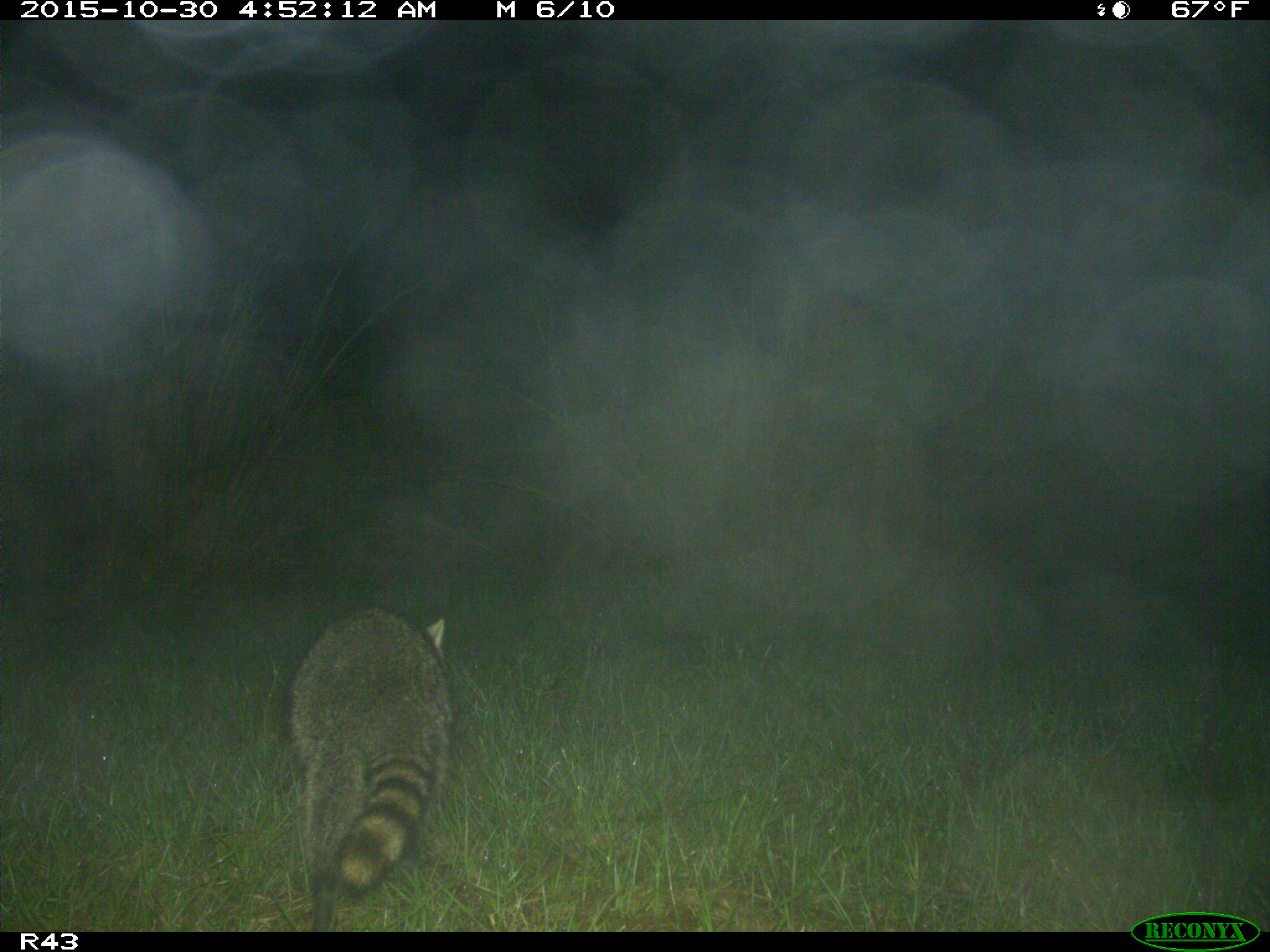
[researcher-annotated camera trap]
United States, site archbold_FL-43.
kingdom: Animalia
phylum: Chordata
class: Mammalia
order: Carnivora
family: Procyonidae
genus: Procyon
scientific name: Procyon lotor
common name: common raccoon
Procyon lotor (common raccoon).